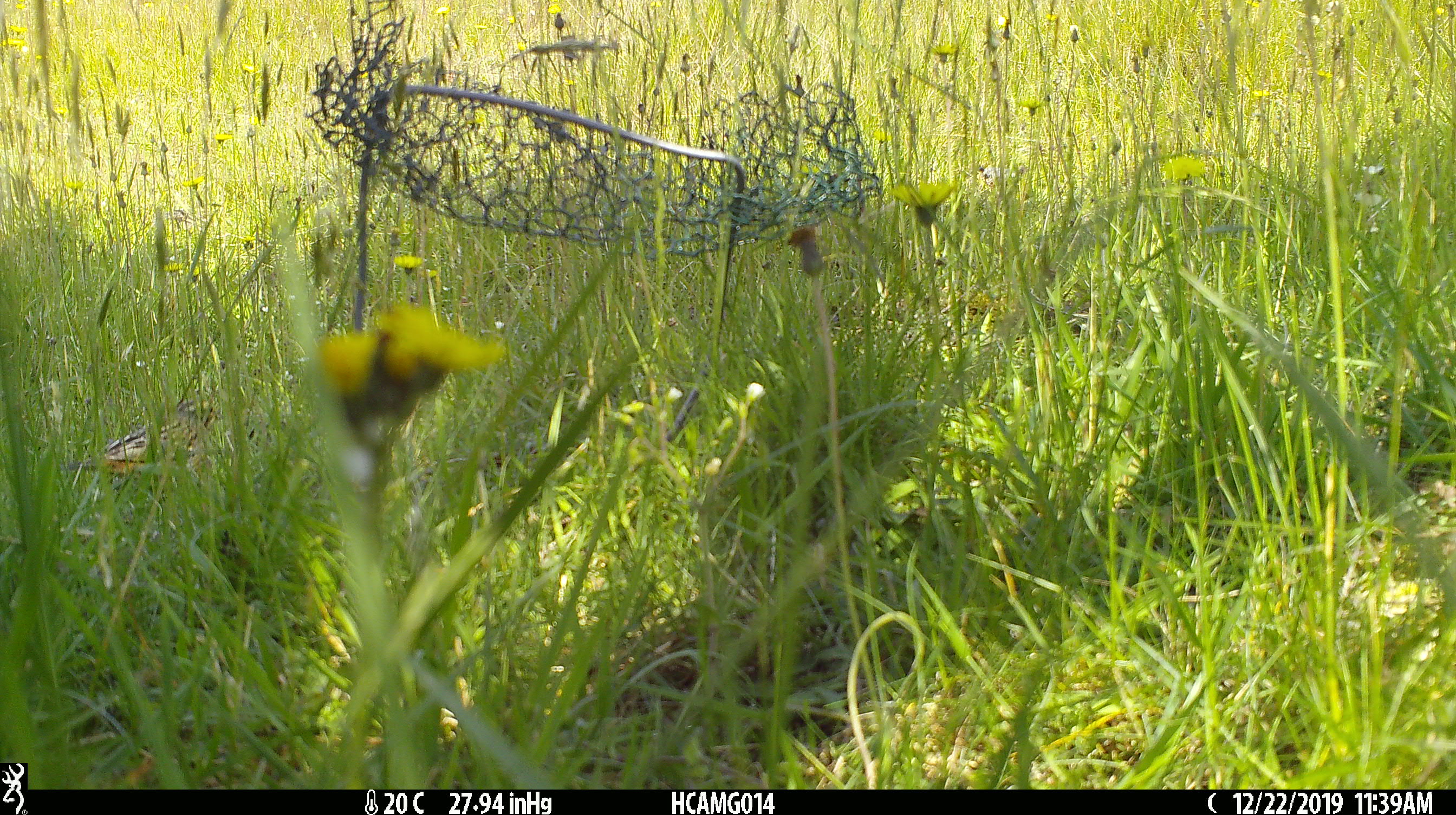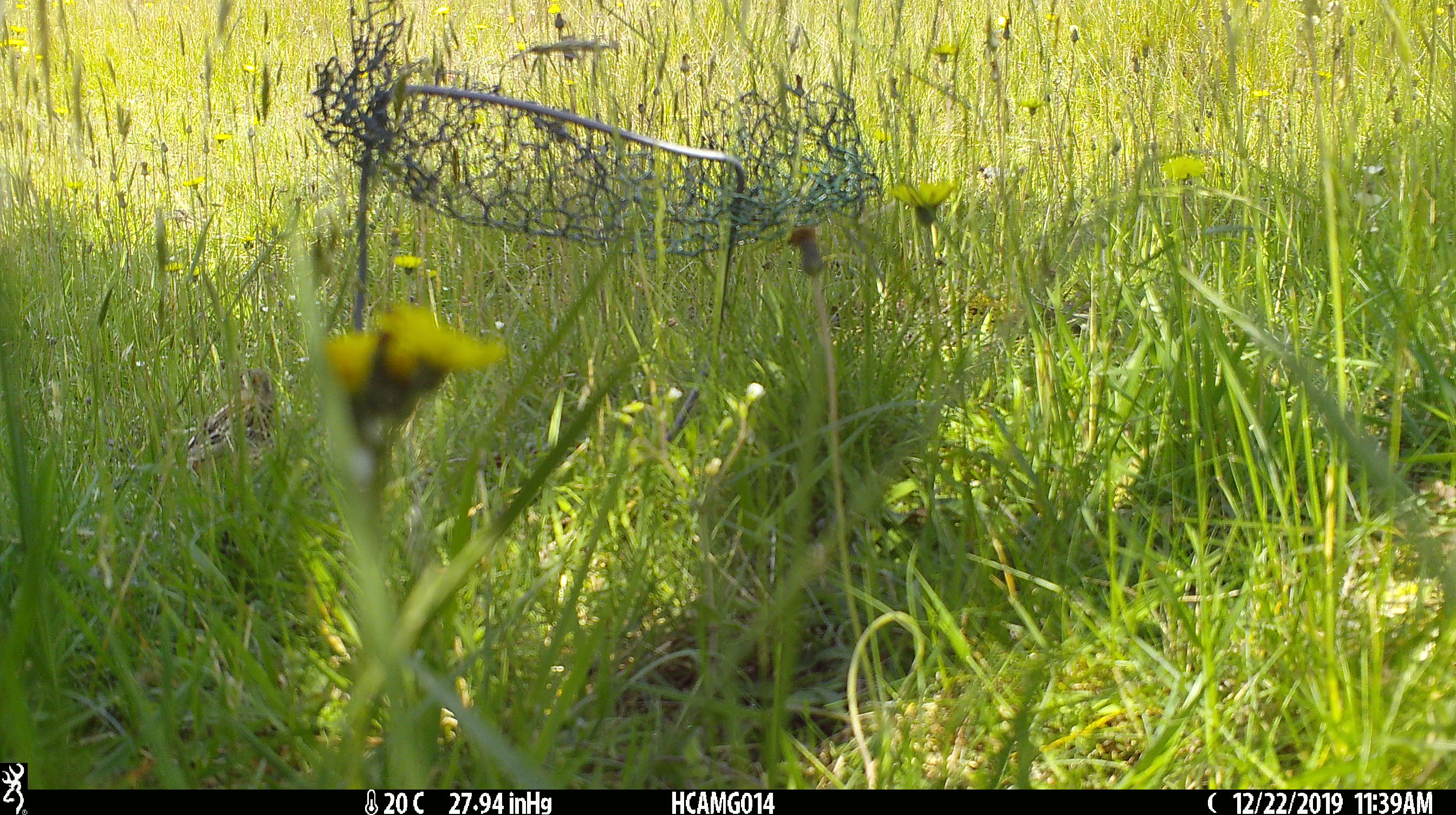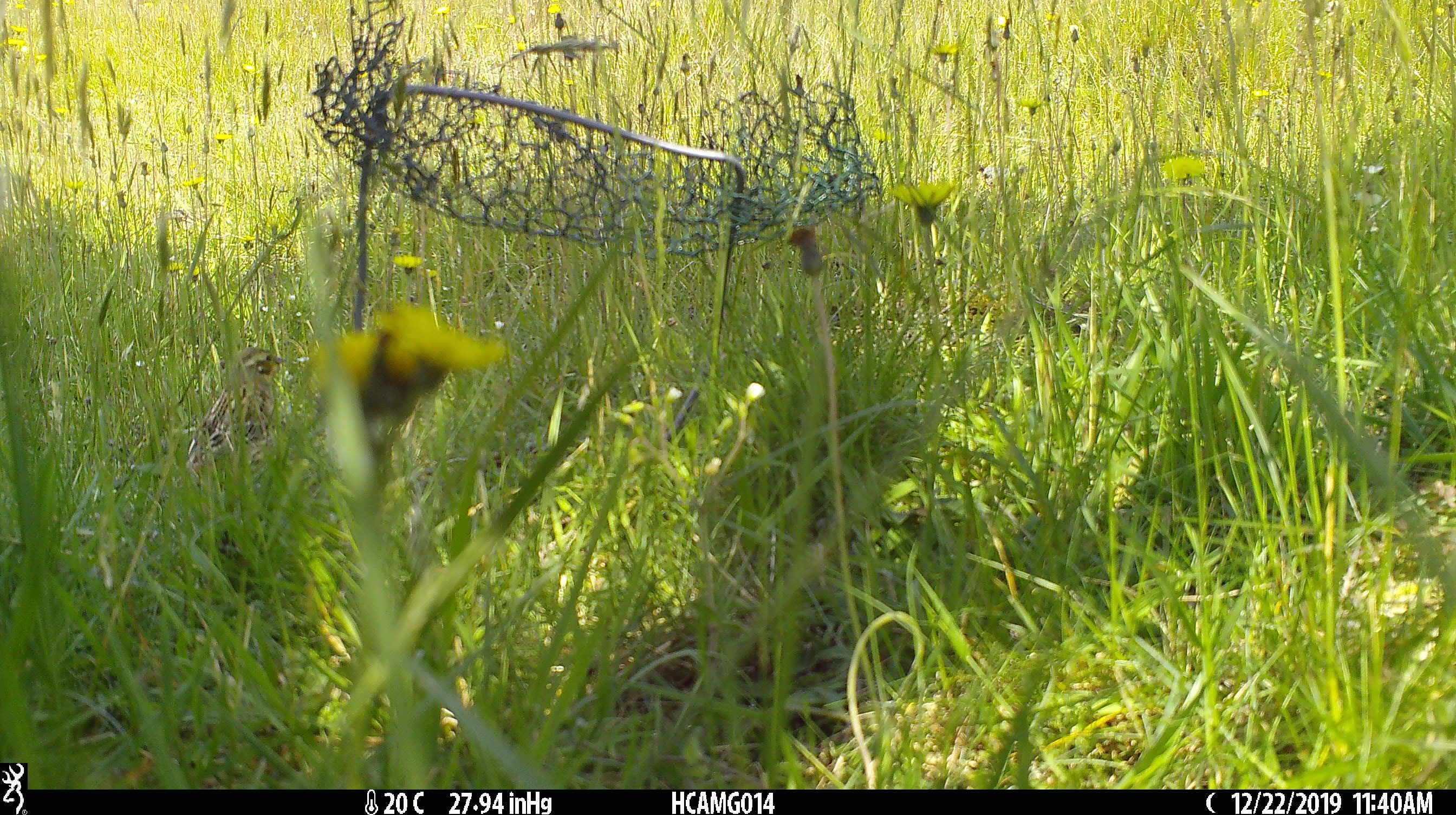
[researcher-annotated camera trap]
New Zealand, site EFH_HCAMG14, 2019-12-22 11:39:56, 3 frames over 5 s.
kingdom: Animalia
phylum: Chordata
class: Aves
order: Passeriformes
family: Emberizidae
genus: Emberiza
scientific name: Emberiza citrinella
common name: yellowhammer